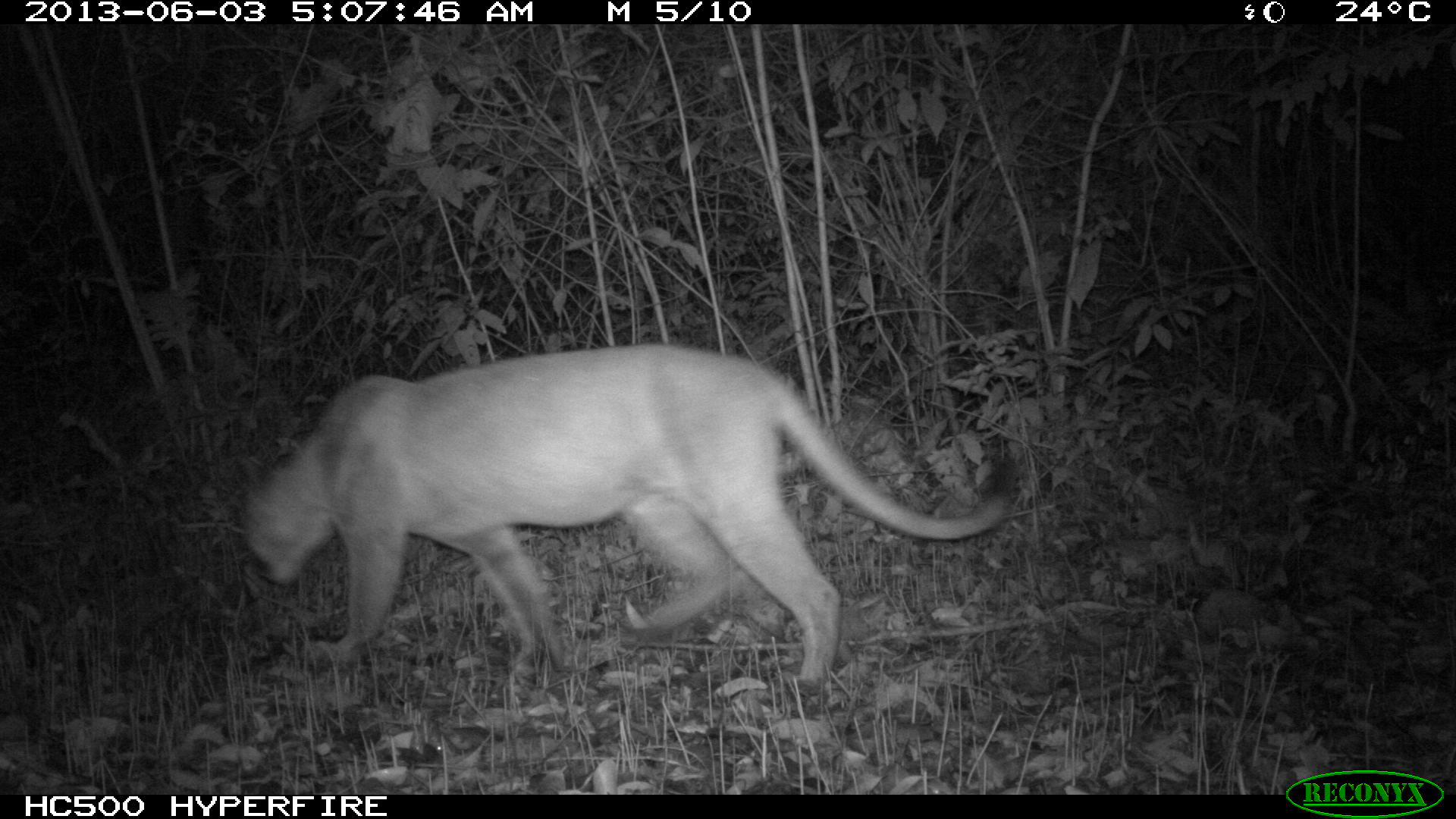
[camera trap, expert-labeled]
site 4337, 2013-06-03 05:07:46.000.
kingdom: Animalia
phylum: Chordata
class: Mammalia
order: Carnivora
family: Felidae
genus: Puma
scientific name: Puma concolor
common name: mountain lion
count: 1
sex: male